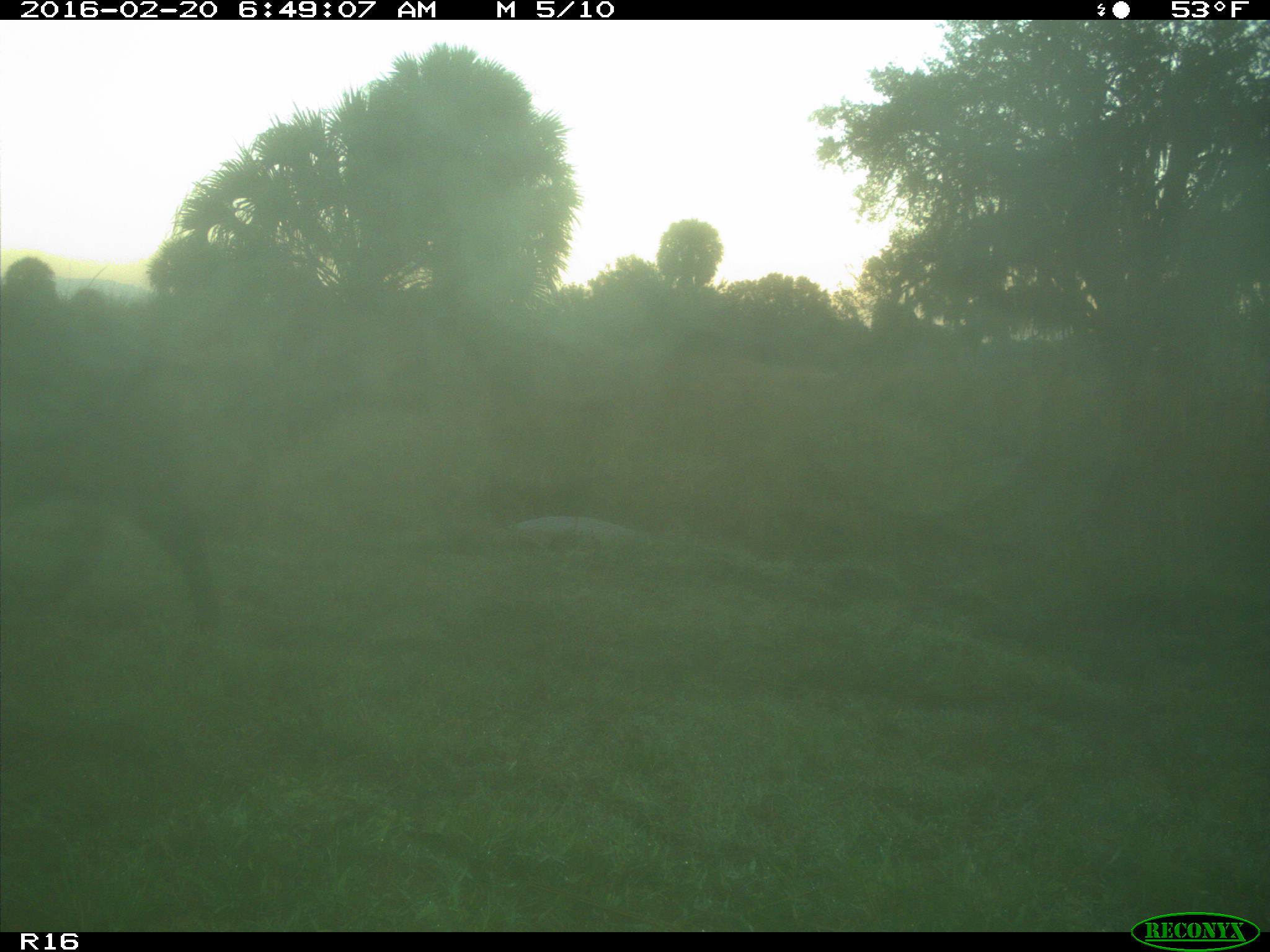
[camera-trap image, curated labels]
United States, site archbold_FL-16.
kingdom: Animalia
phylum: Chordata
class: Mammalia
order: Artiodactyla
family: Suidae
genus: Sus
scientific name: Sus scrofa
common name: wild boar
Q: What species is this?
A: Sus scrofa (wild boar).